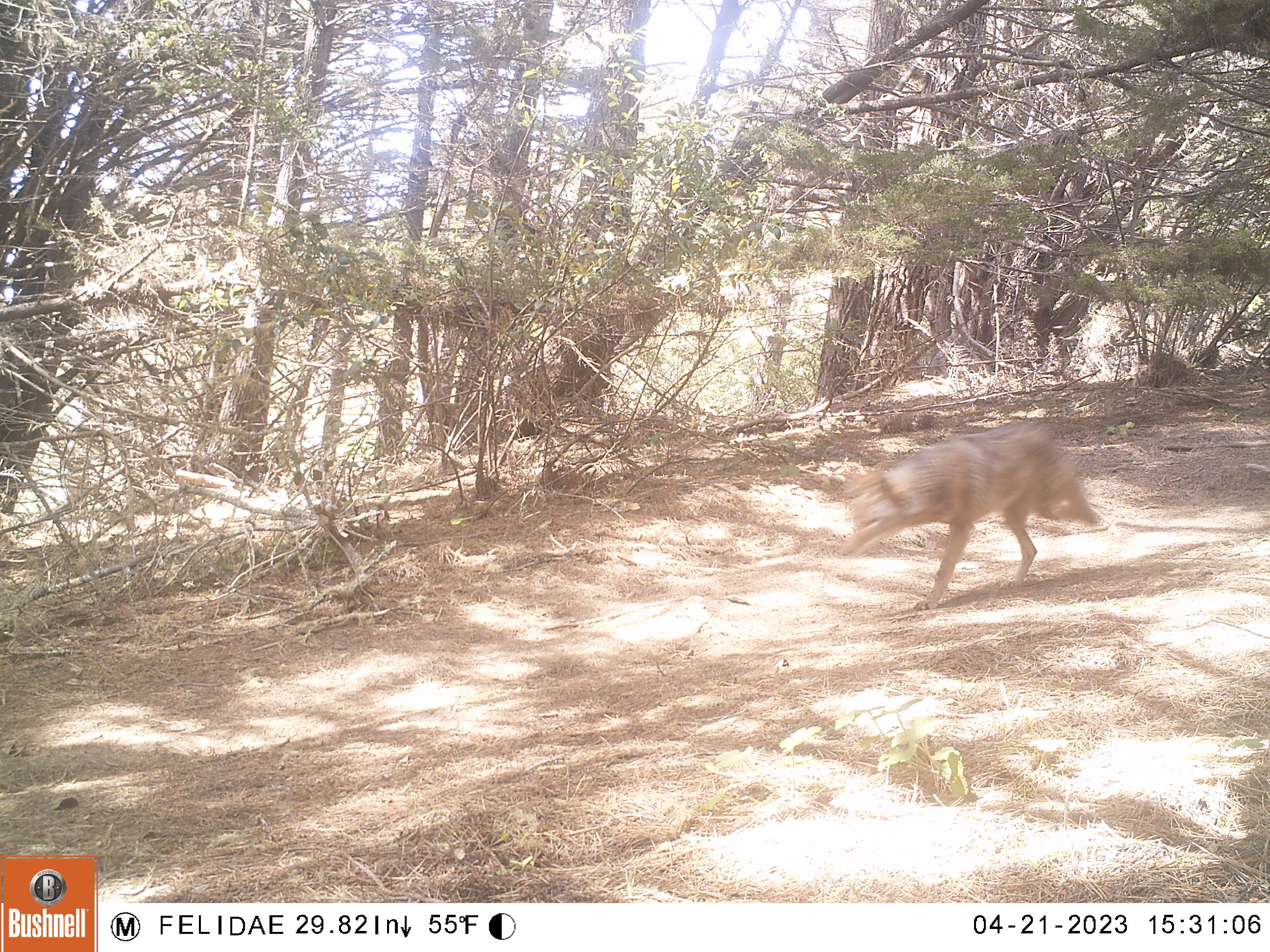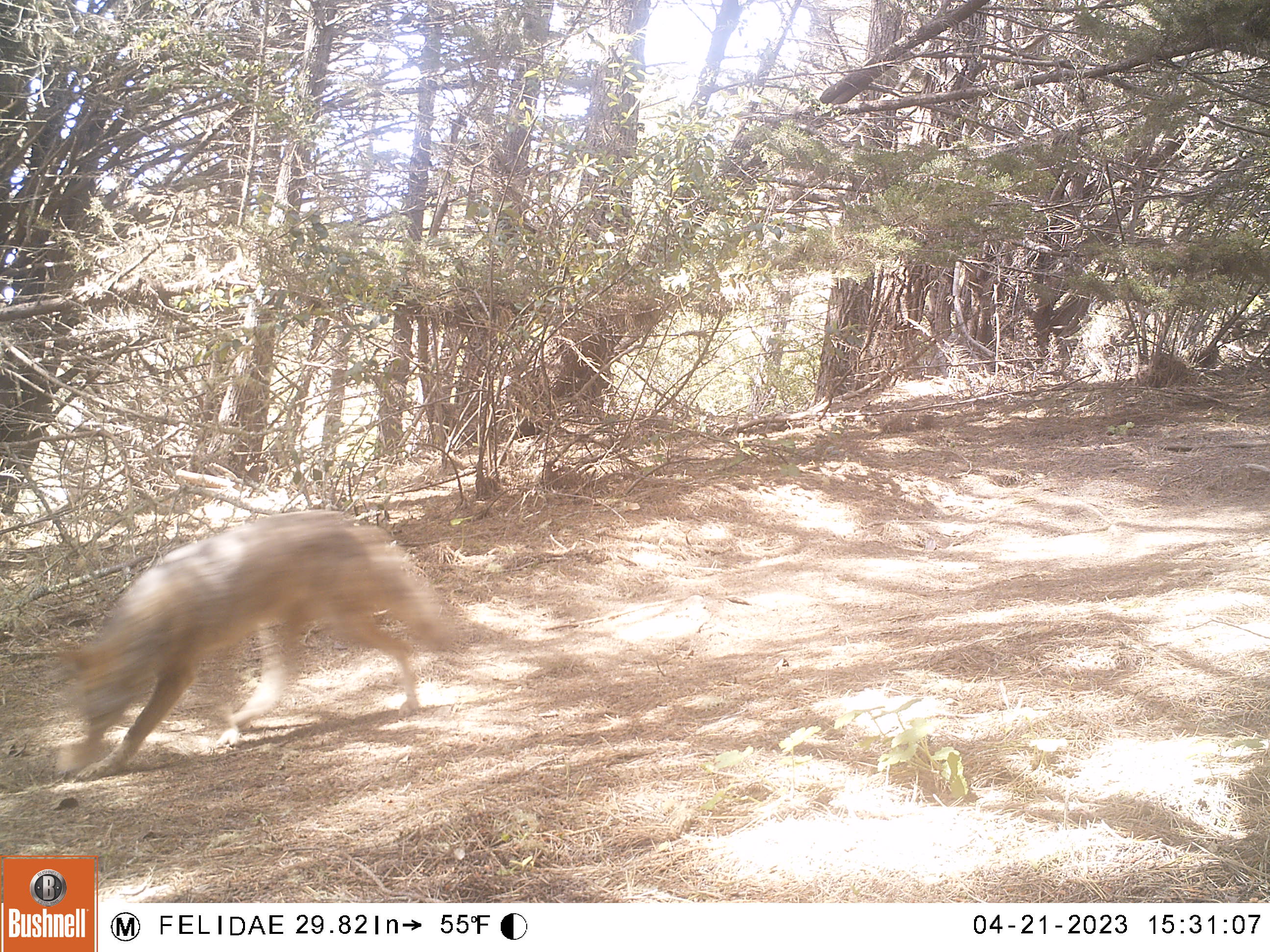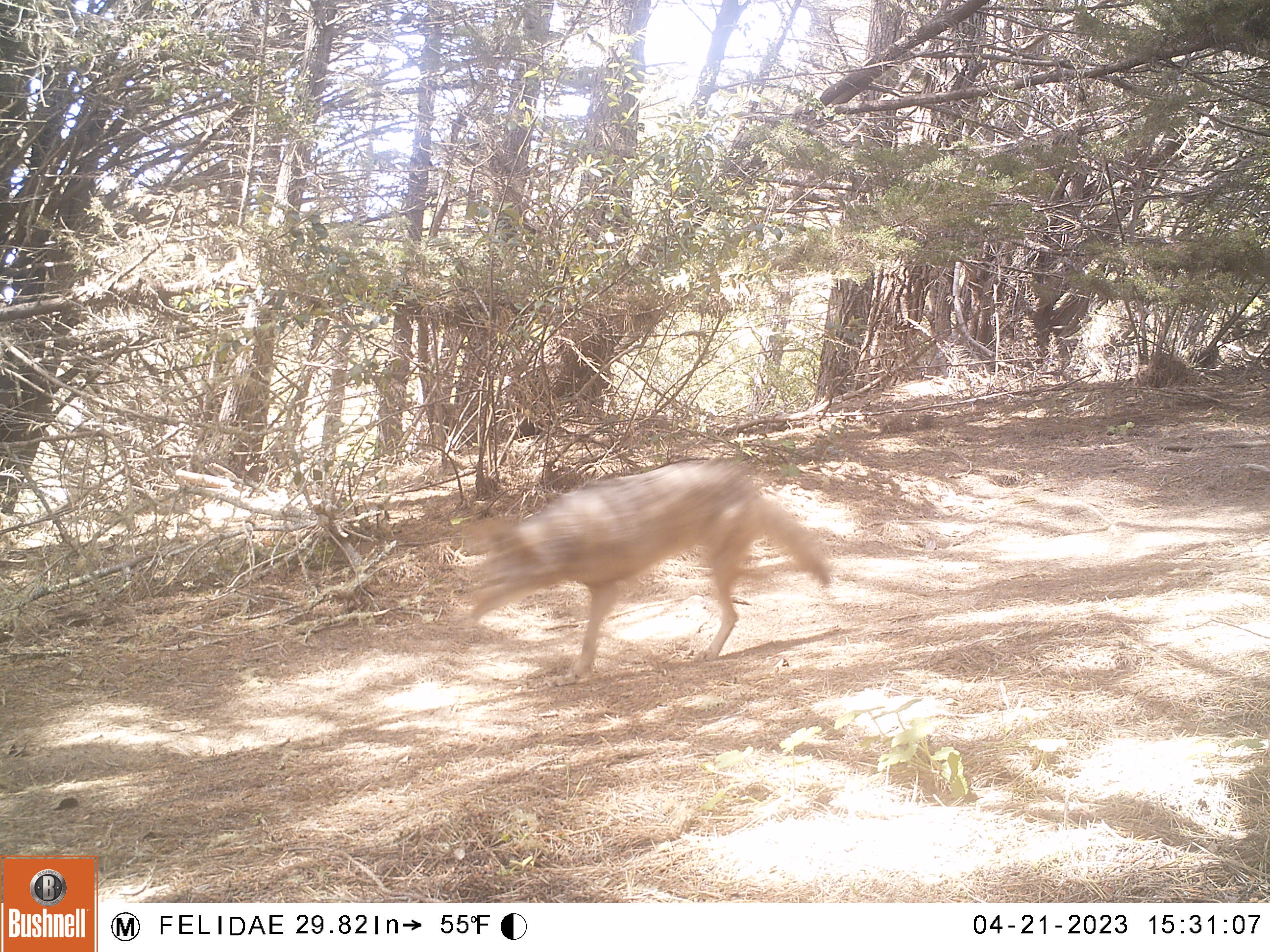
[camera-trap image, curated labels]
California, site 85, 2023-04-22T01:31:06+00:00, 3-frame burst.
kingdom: Animalia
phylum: Chordata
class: Mammalia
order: Carnivora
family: Canidae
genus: Canis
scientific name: Canis latrans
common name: coyote